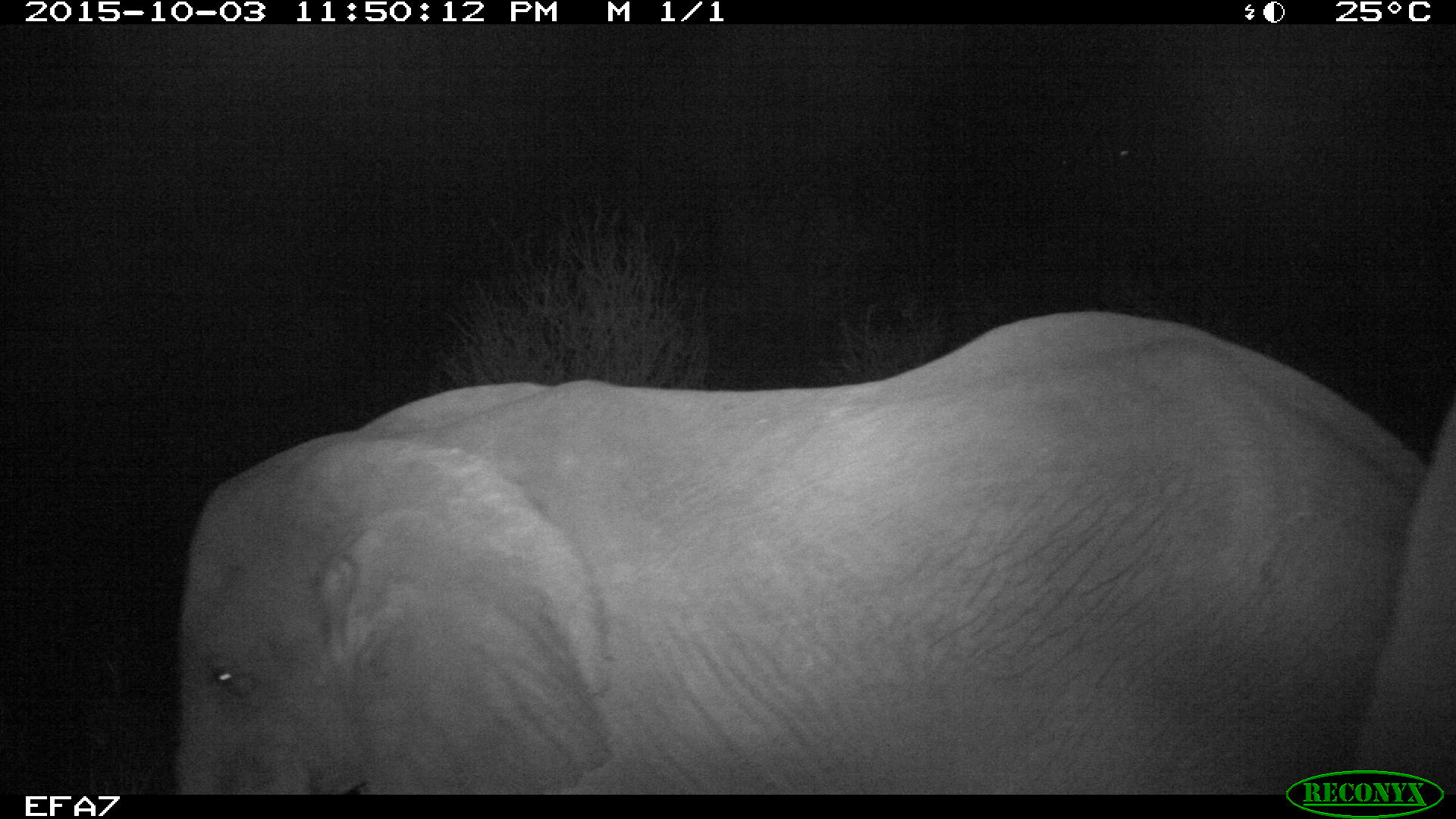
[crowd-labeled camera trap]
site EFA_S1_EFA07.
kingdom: Animalia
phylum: Chordata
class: Mammalia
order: Proboscidea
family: Elephantidae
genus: Loxodonta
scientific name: Loxodonta africana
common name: african bush elephant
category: elephant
Elephant (african bush elephant) (Loxodonta africana), count 2. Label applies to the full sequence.